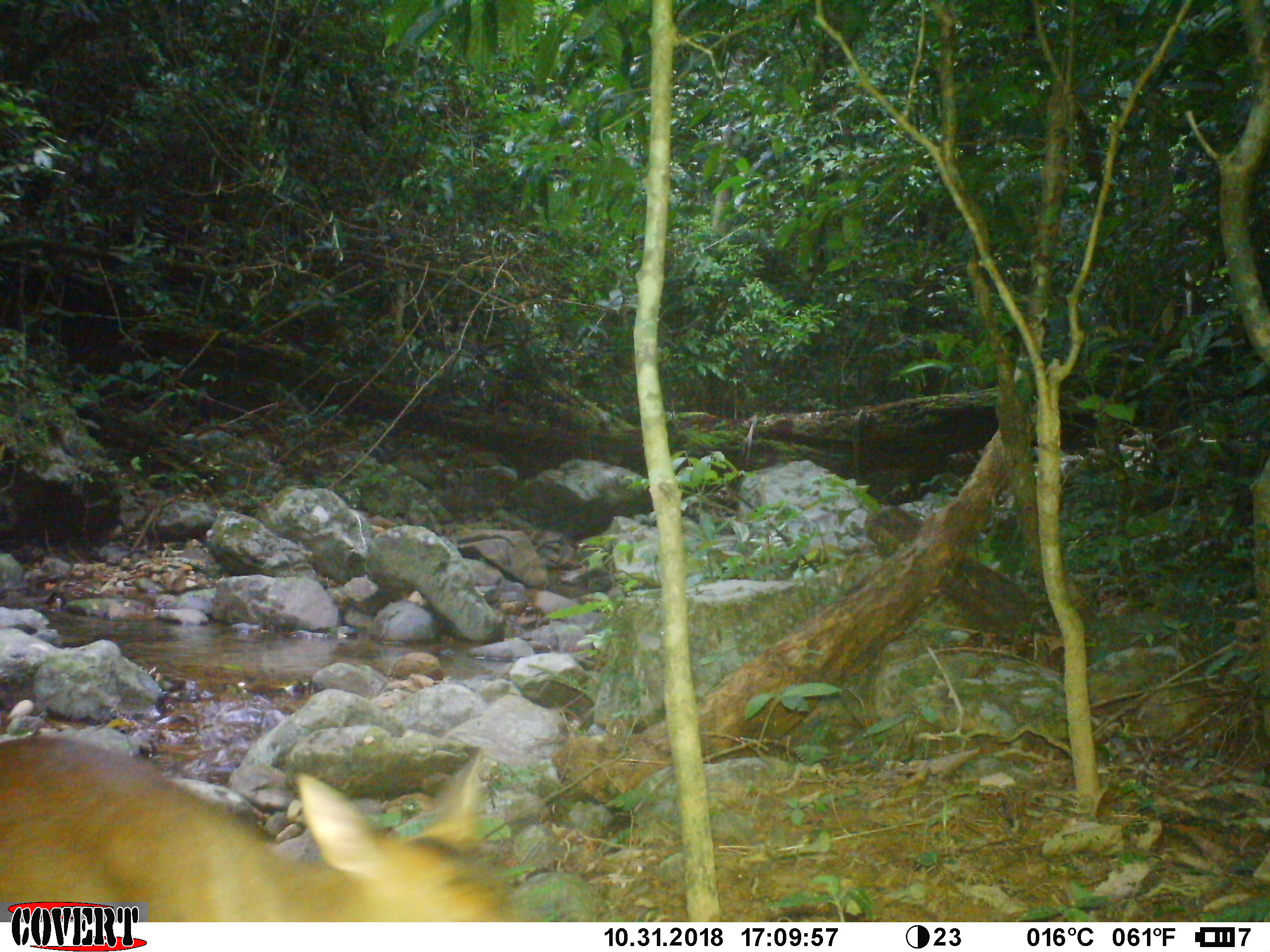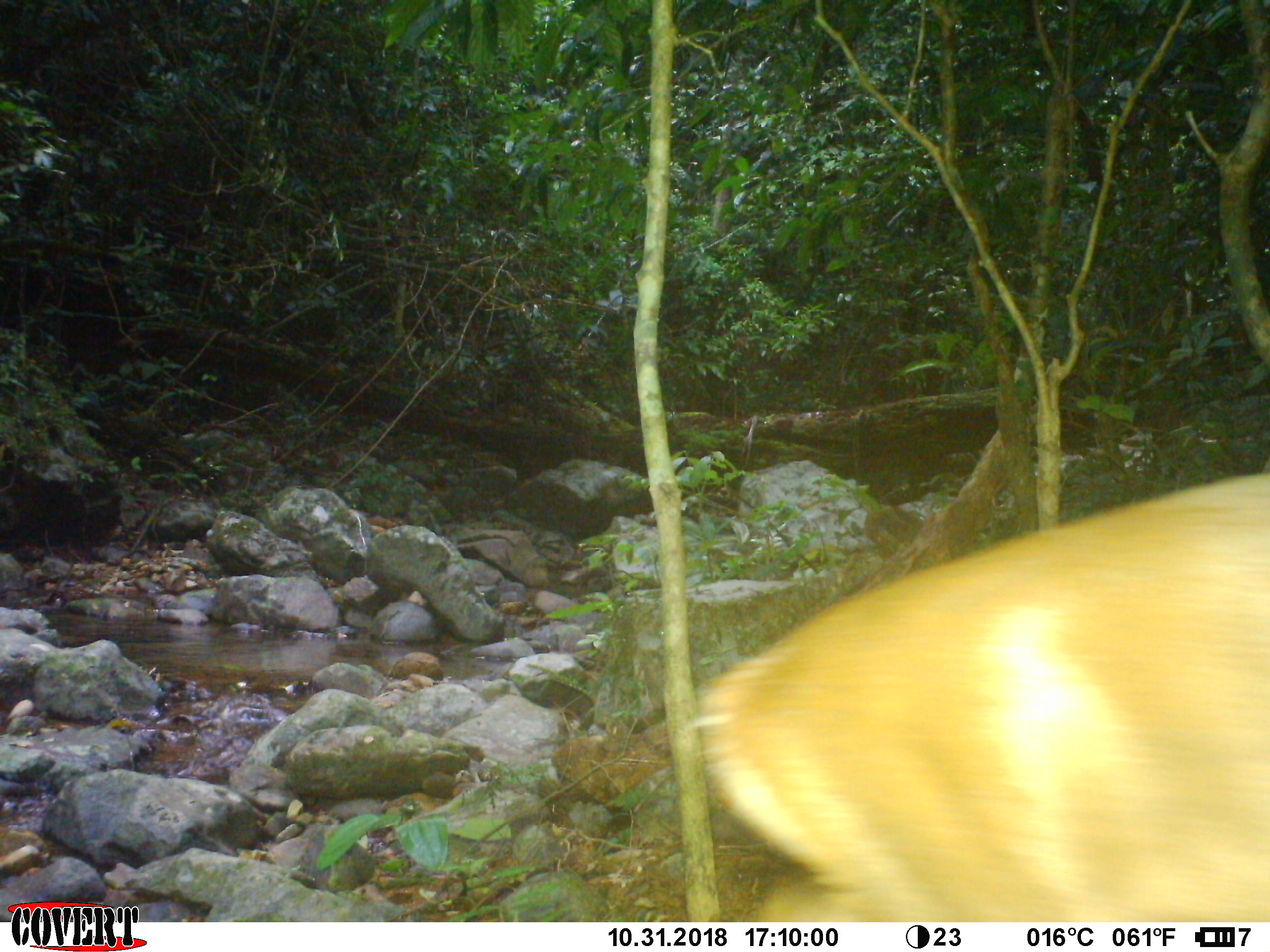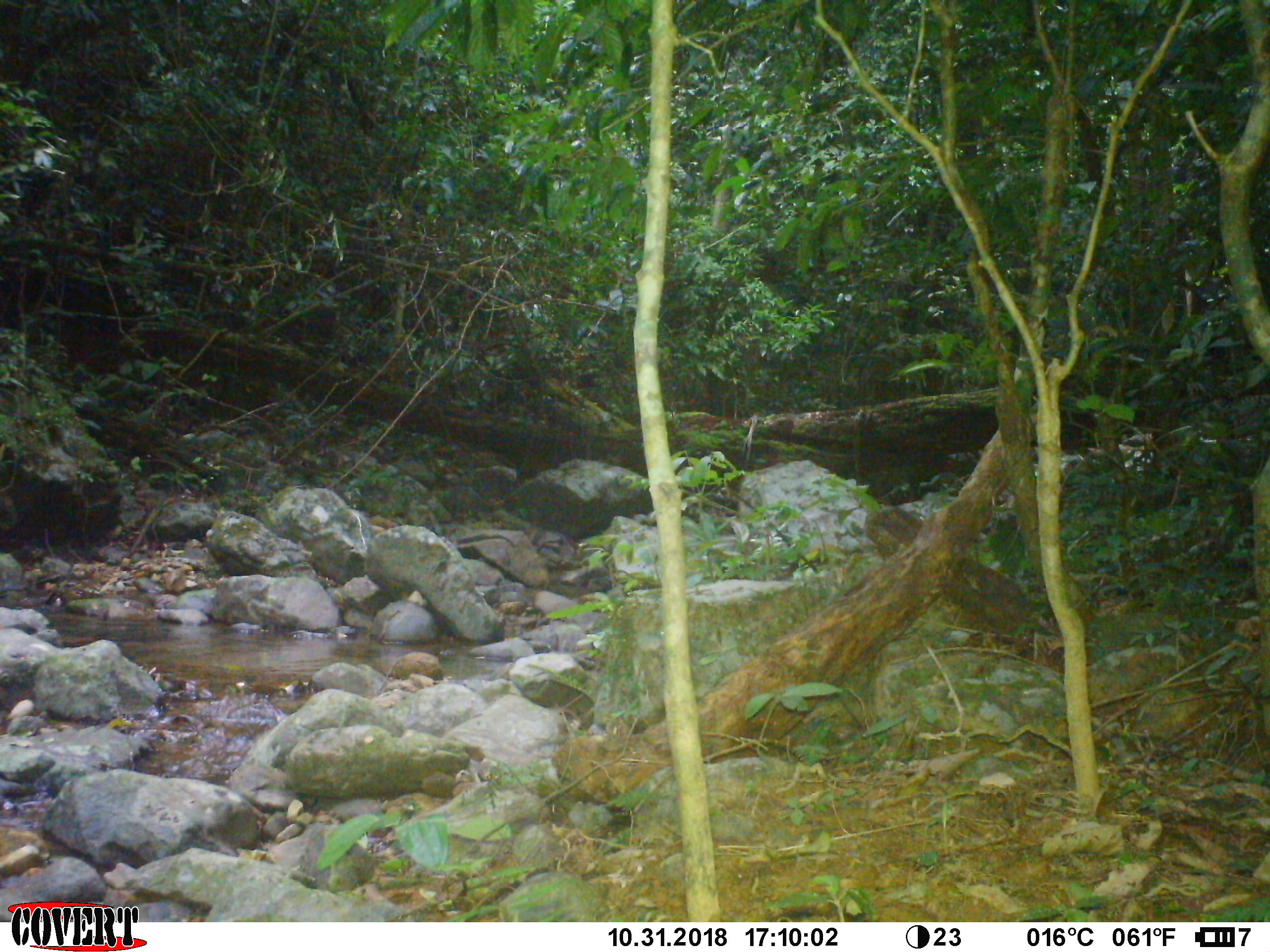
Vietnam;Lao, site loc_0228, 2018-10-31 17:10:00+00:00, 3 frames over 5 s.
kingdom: Animalia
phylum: Chordata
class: Mammalia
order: Artiodactyla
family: Cervidae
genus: Muntiacus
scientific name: Muntiacus vuquangensis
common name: large-antlered muntjac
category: large antlered muntjac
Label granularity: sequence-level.